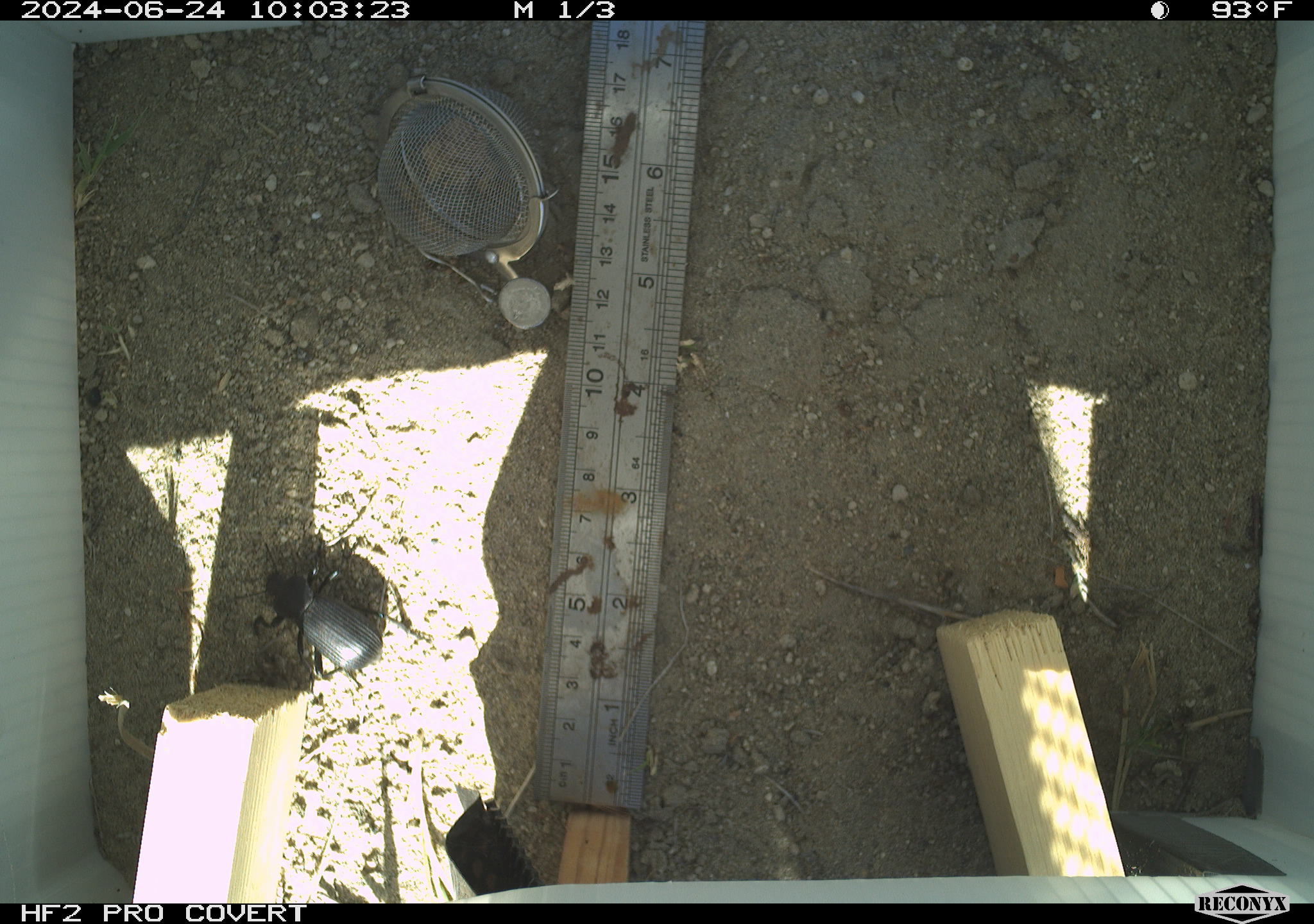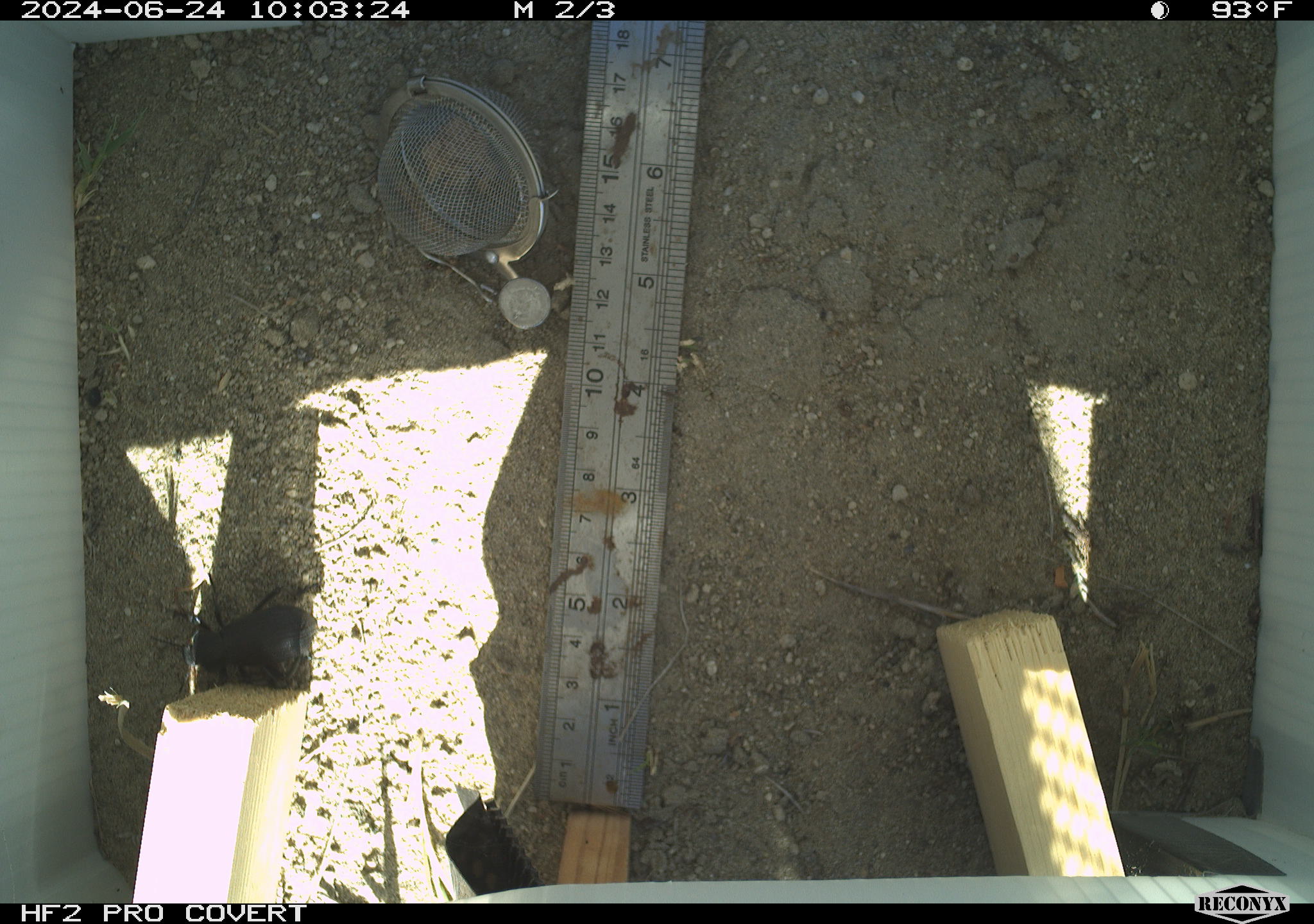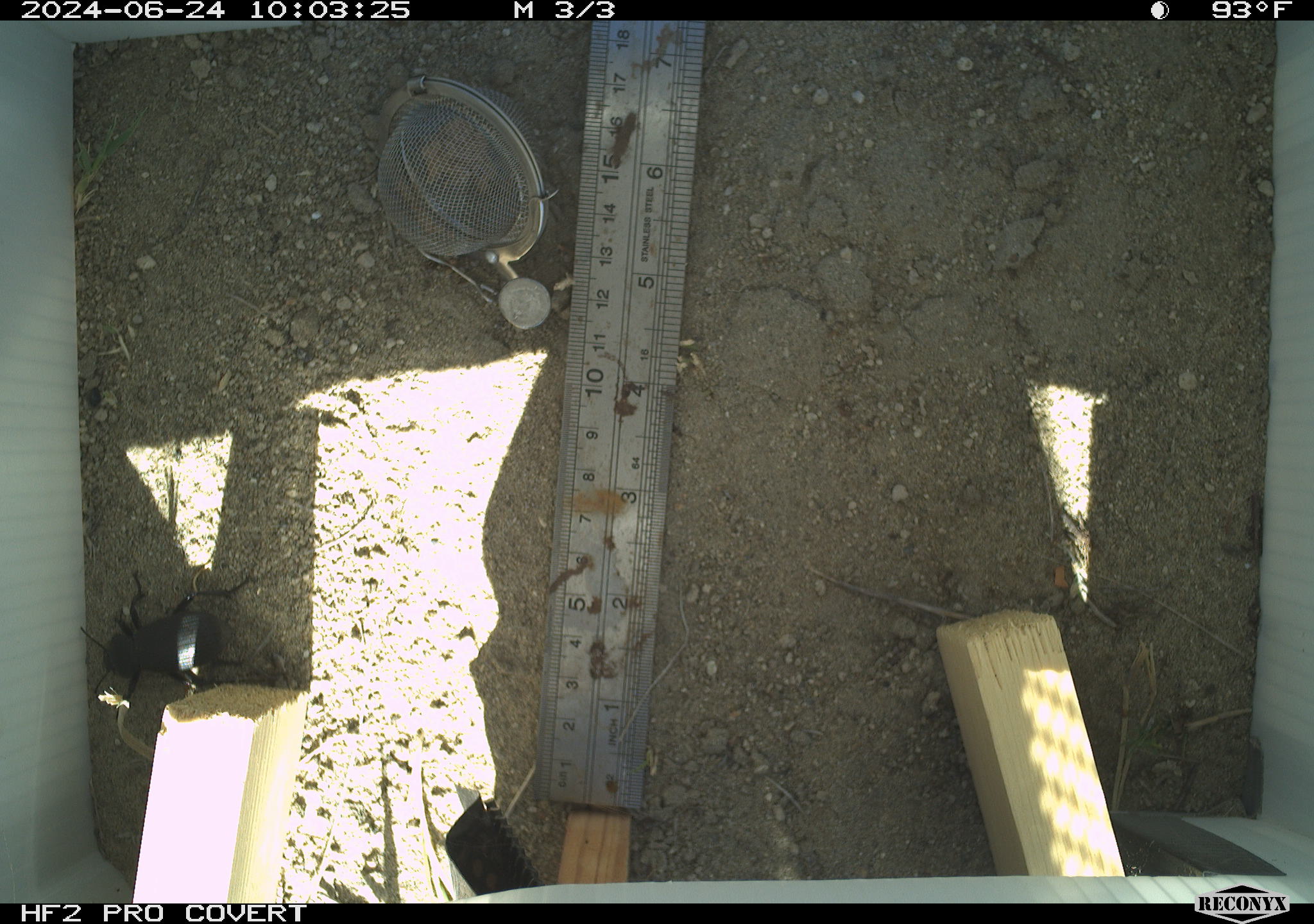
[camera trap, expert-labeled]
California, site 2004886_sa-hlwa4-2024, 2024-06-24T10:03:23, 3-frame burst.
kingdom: Animalia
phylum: Arthropoda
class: Insecta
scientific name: Insecta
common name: insect